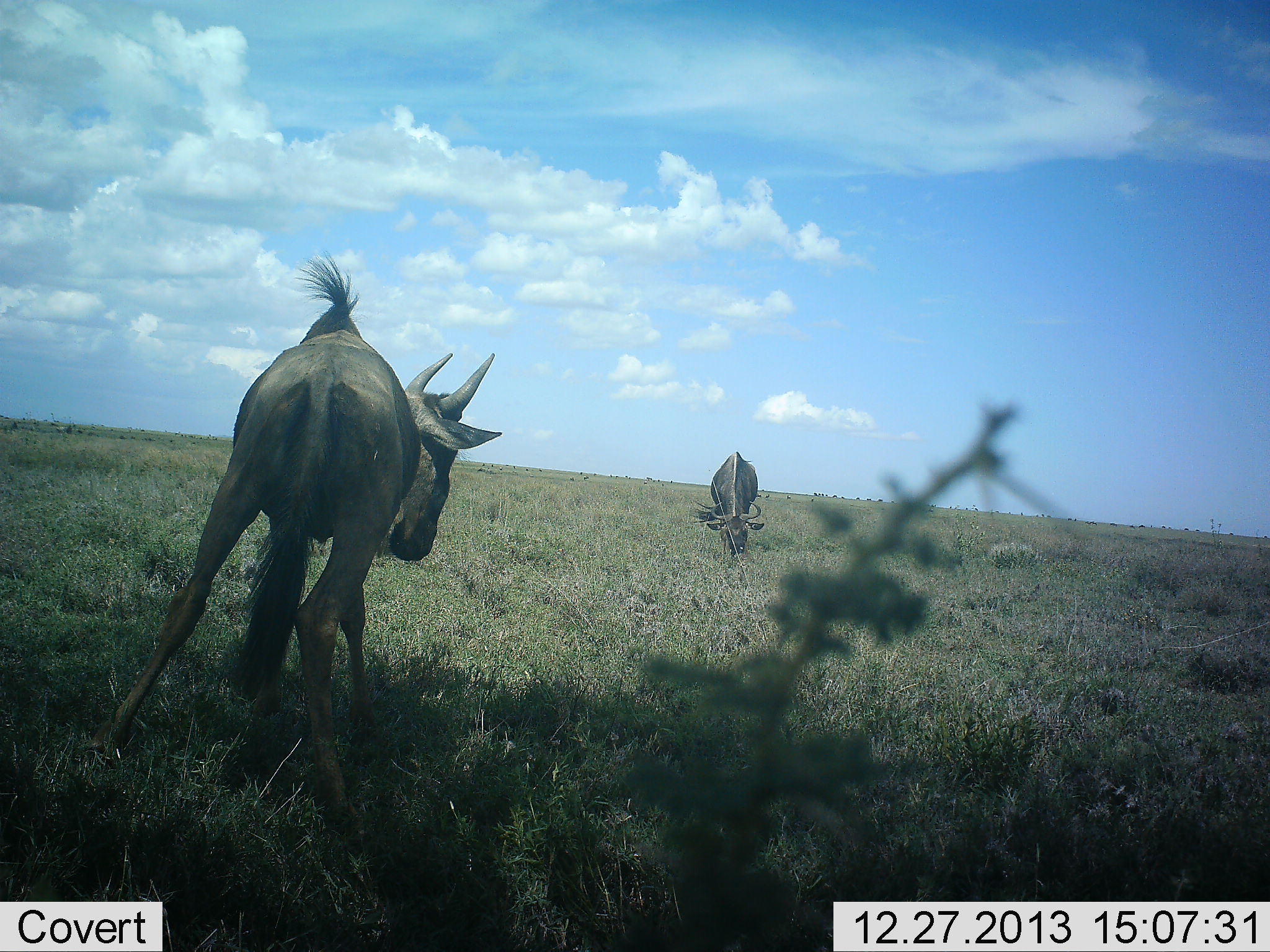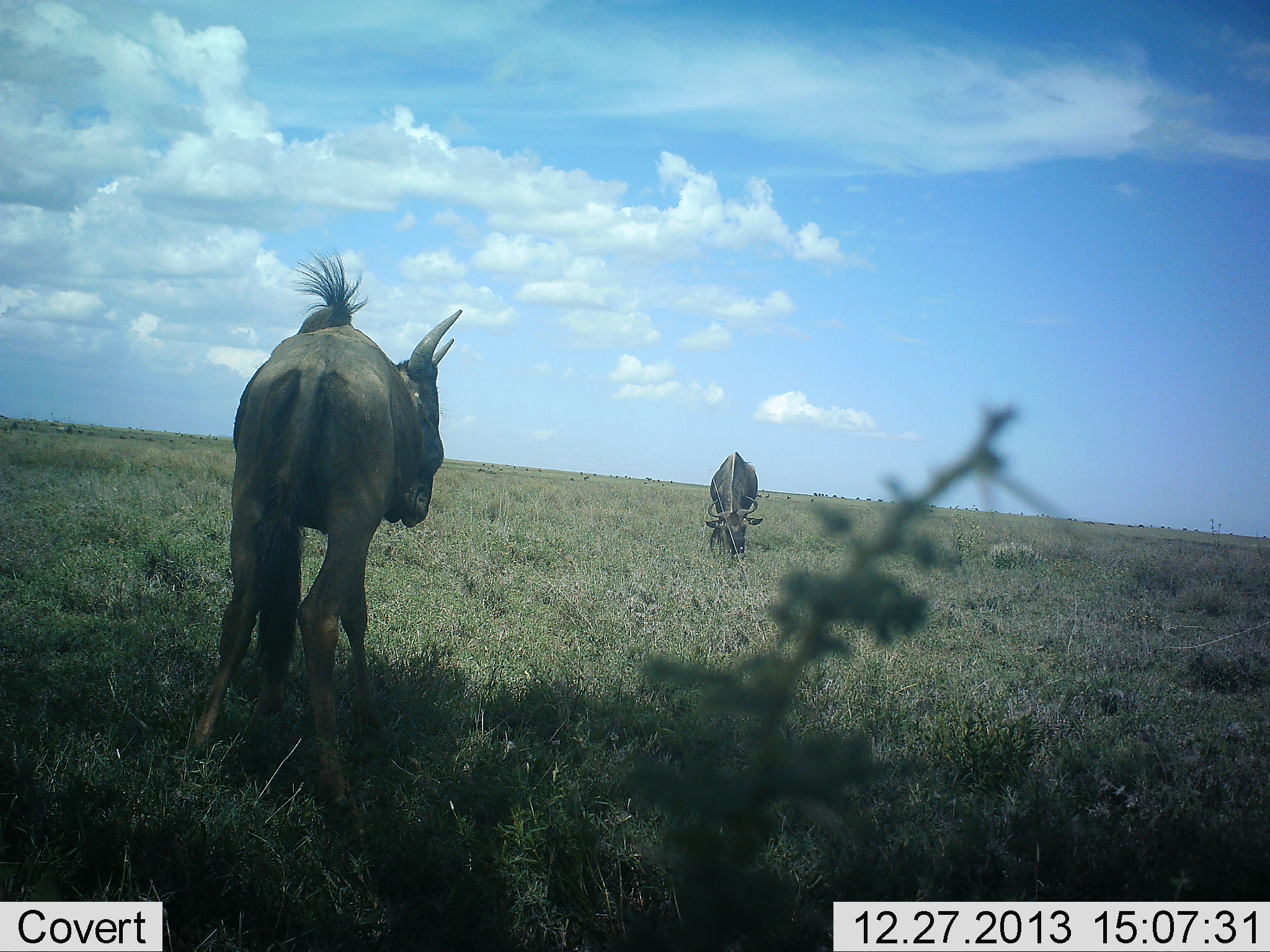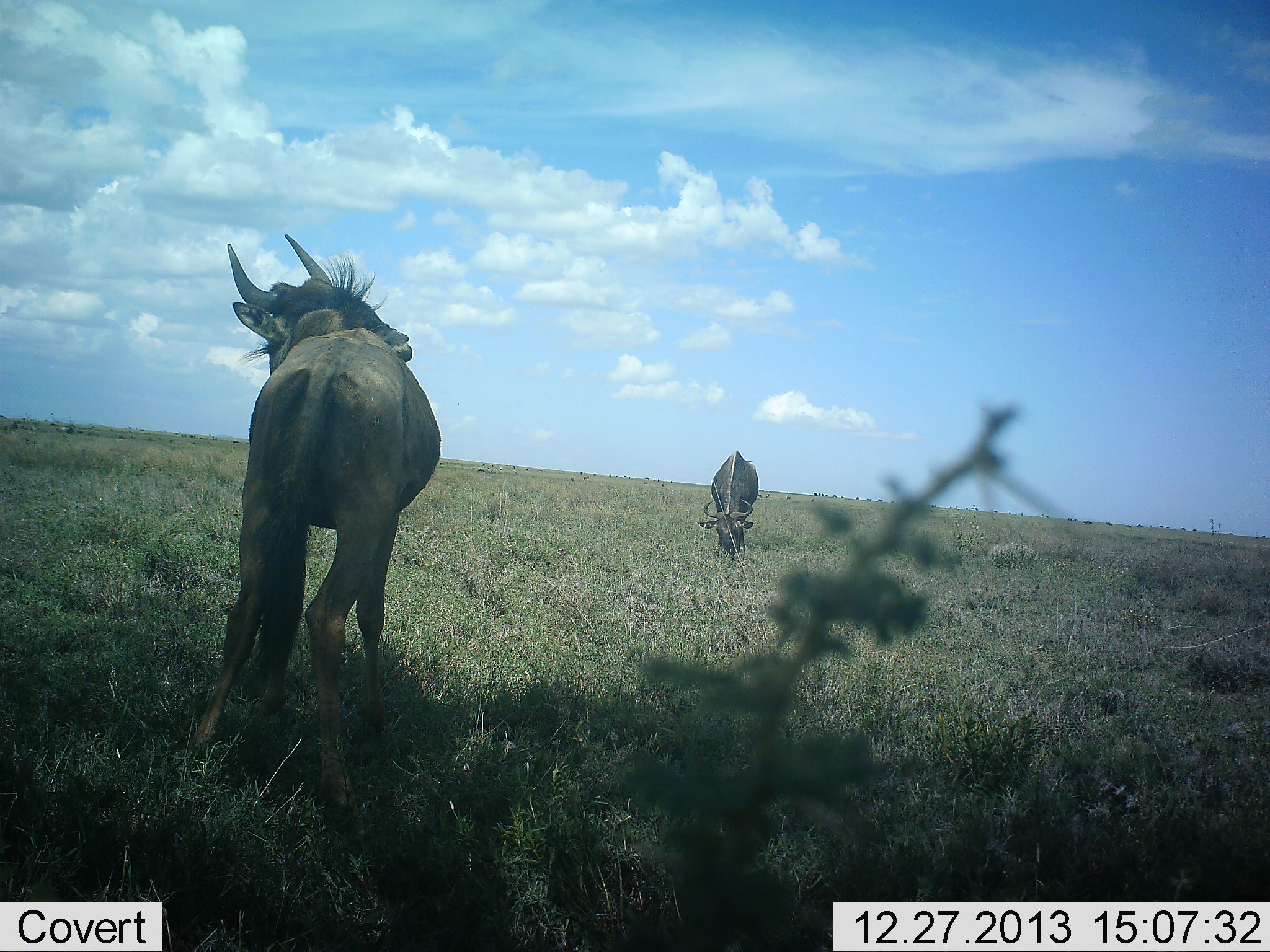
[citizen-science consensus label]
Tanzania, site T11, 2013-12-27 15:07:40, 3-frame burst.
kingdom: Animalia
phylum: Chordata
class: Mammalia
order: Artiodactyla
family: Bovidae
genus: Connochaetes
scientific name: Connochaetes taurinus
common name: blue wildebeest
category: wildebeest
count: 2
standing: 80%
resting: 0%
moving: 30%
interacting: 10%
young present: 0%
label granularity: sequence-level